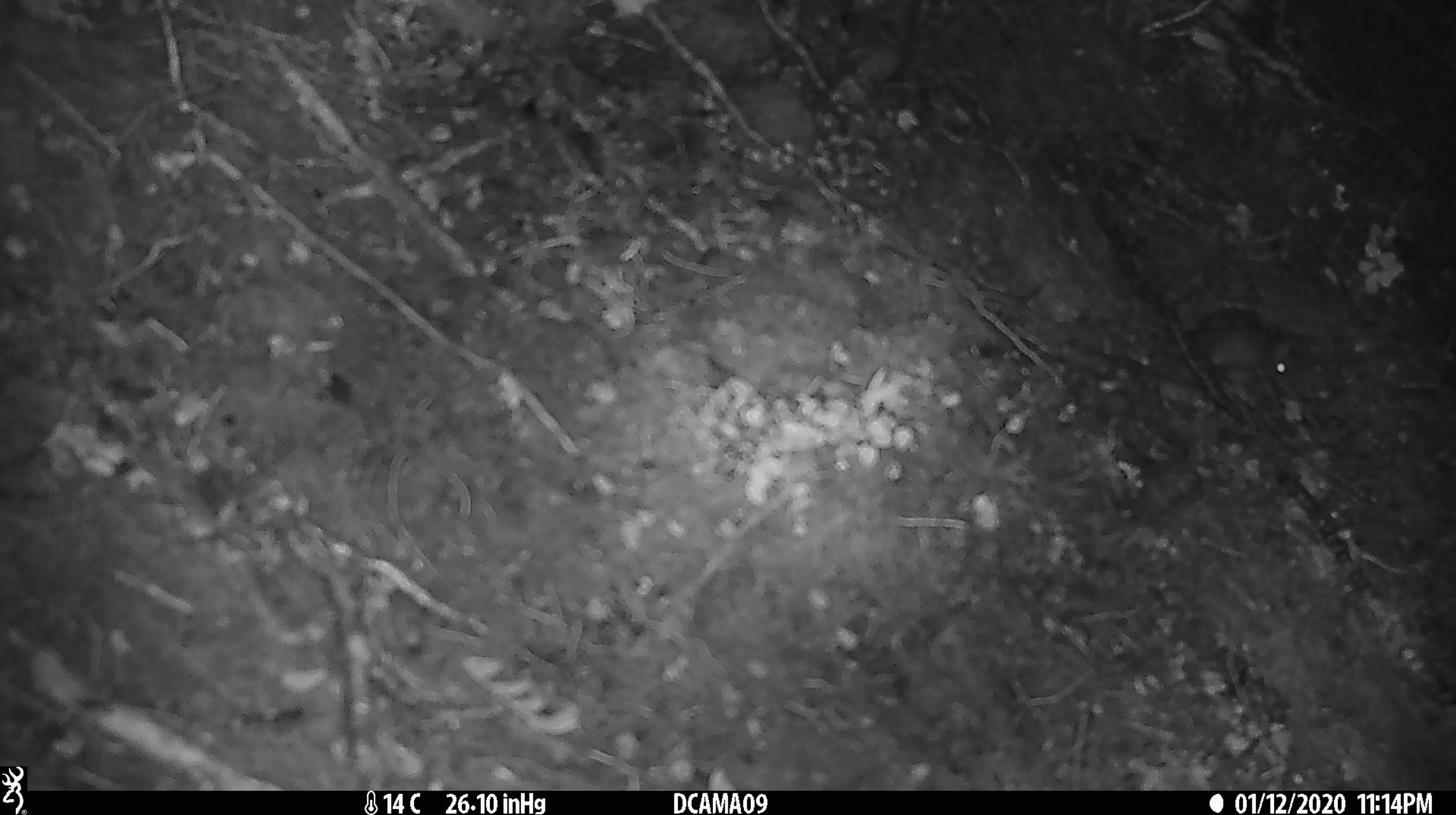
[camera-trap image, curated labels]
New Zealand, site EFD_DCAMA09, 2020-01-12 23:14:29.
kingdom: Animalia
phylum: Chordata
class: Mammalia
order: Rodentia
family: Muridae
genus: Mus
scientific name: Mus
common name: mouse